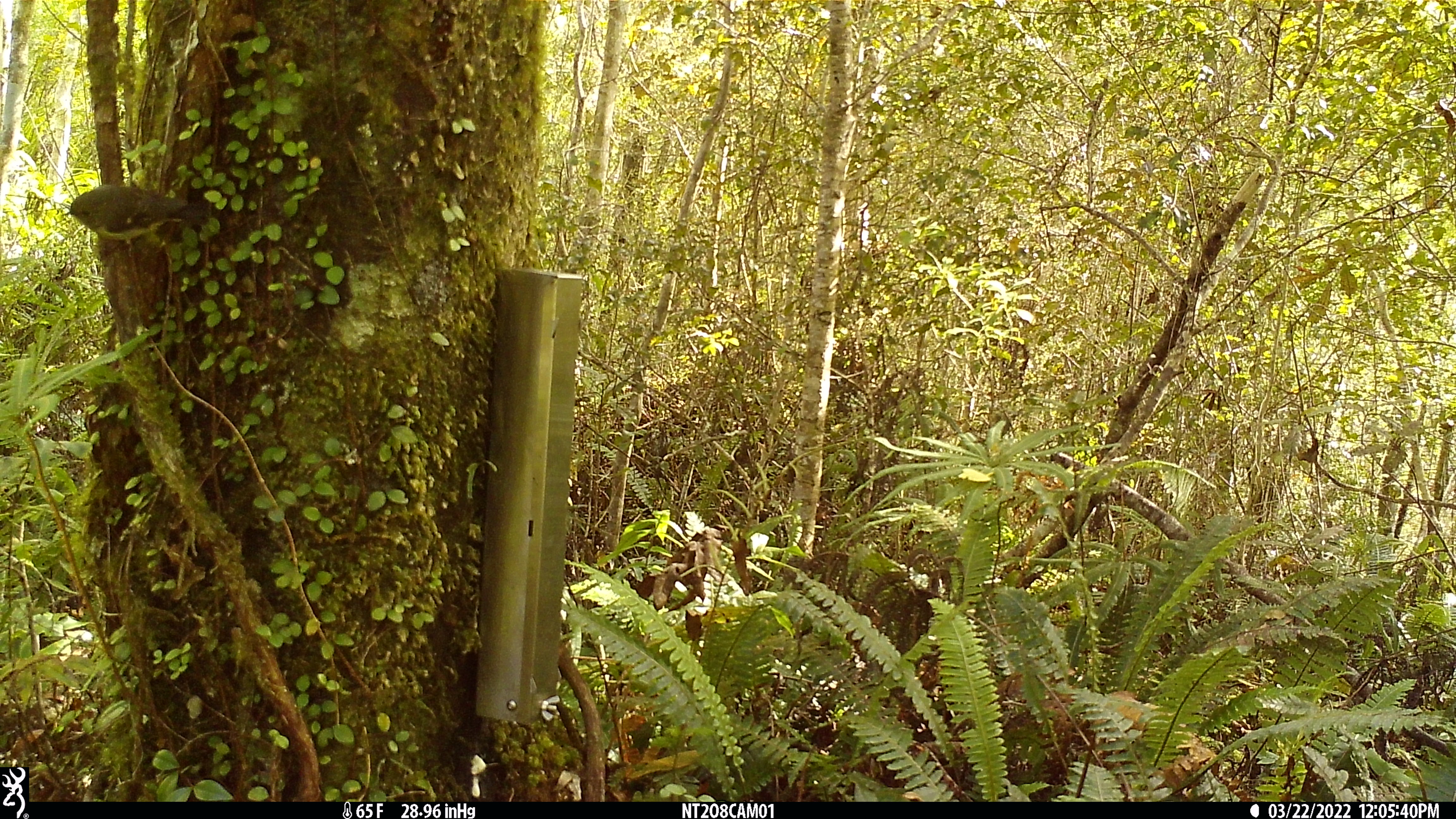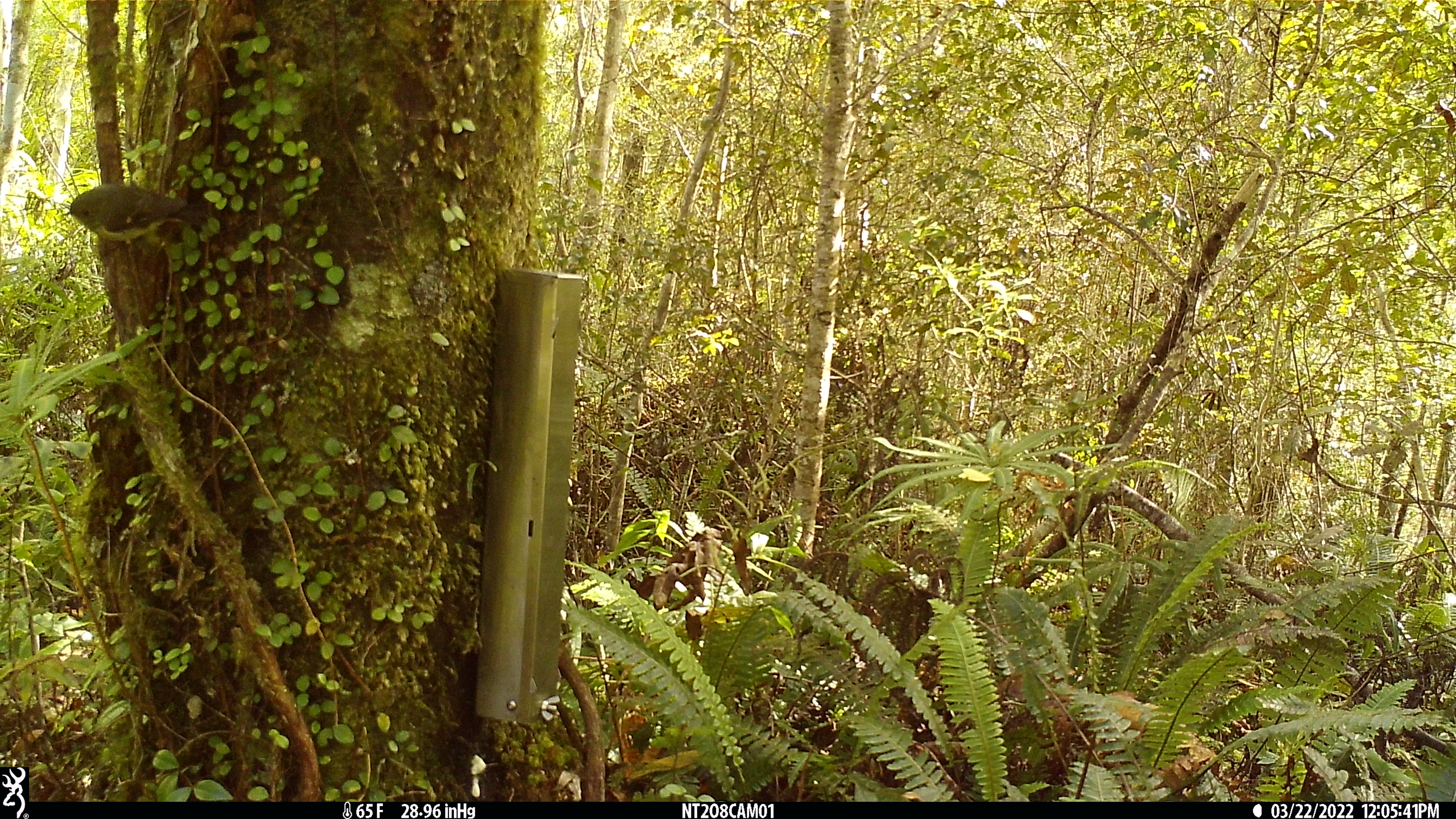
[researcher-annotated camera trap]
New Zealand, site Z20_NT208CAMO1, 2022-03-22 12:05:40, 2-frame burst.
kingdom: Animalia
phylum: Chordata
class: Aves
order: Passeriformes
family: Petroicidae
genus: Petroica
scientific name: Petroica macrocephala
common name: tomtit